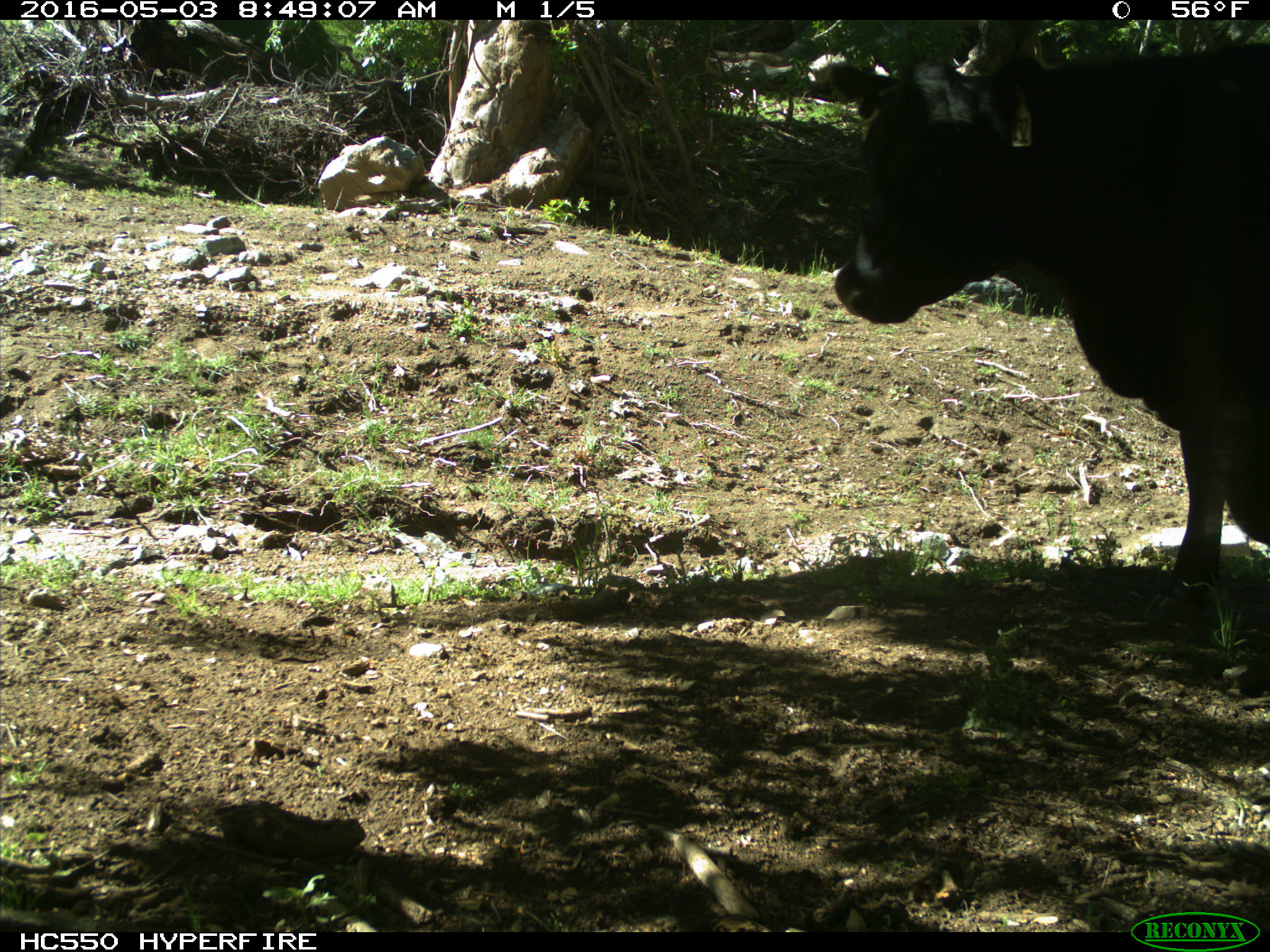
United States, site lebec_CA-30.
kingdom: Animalia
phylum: Chordata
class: Mammalia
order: Artiodactyla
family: Bovidae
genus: Bos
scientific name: Bos taurus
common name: domestic cow